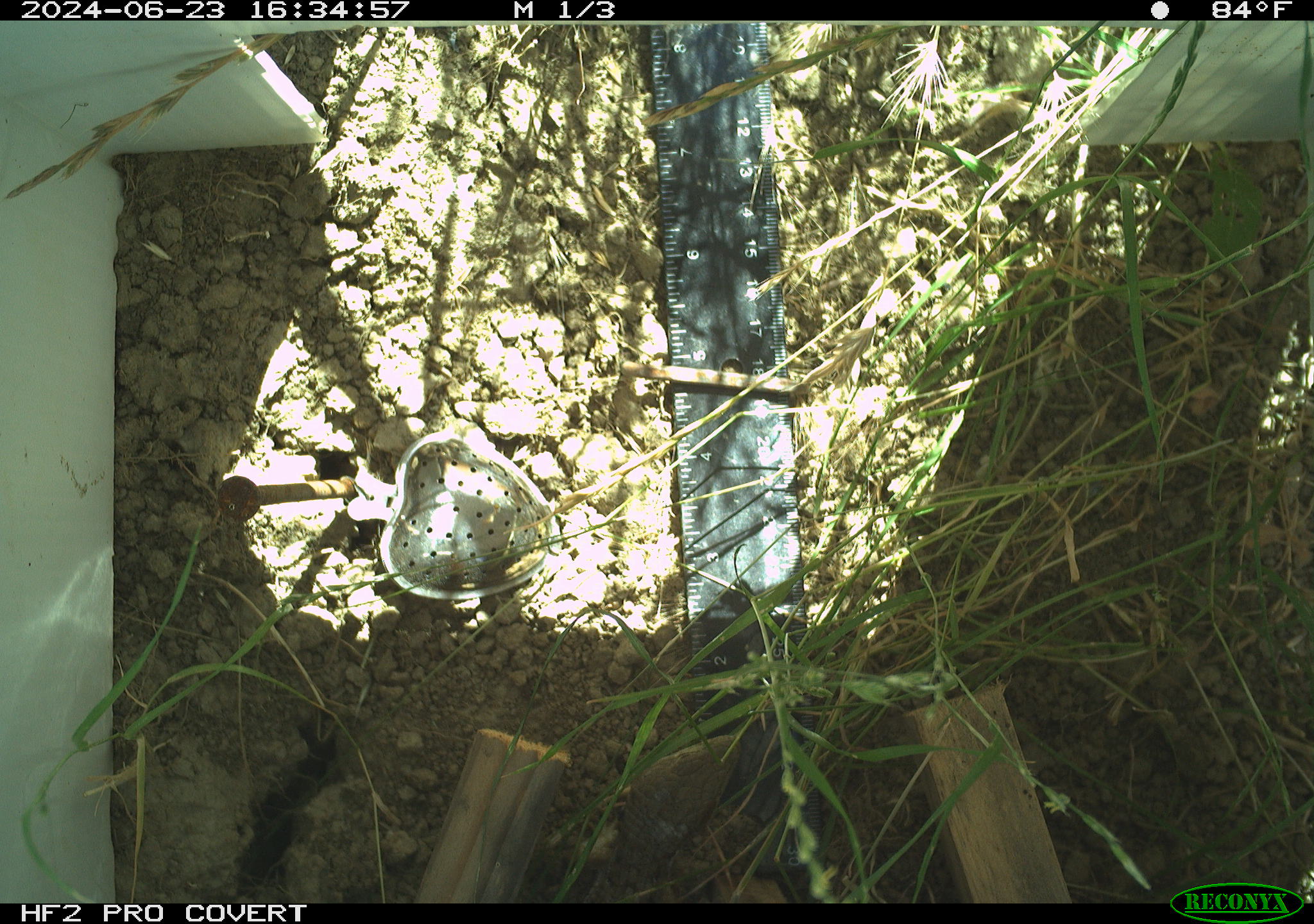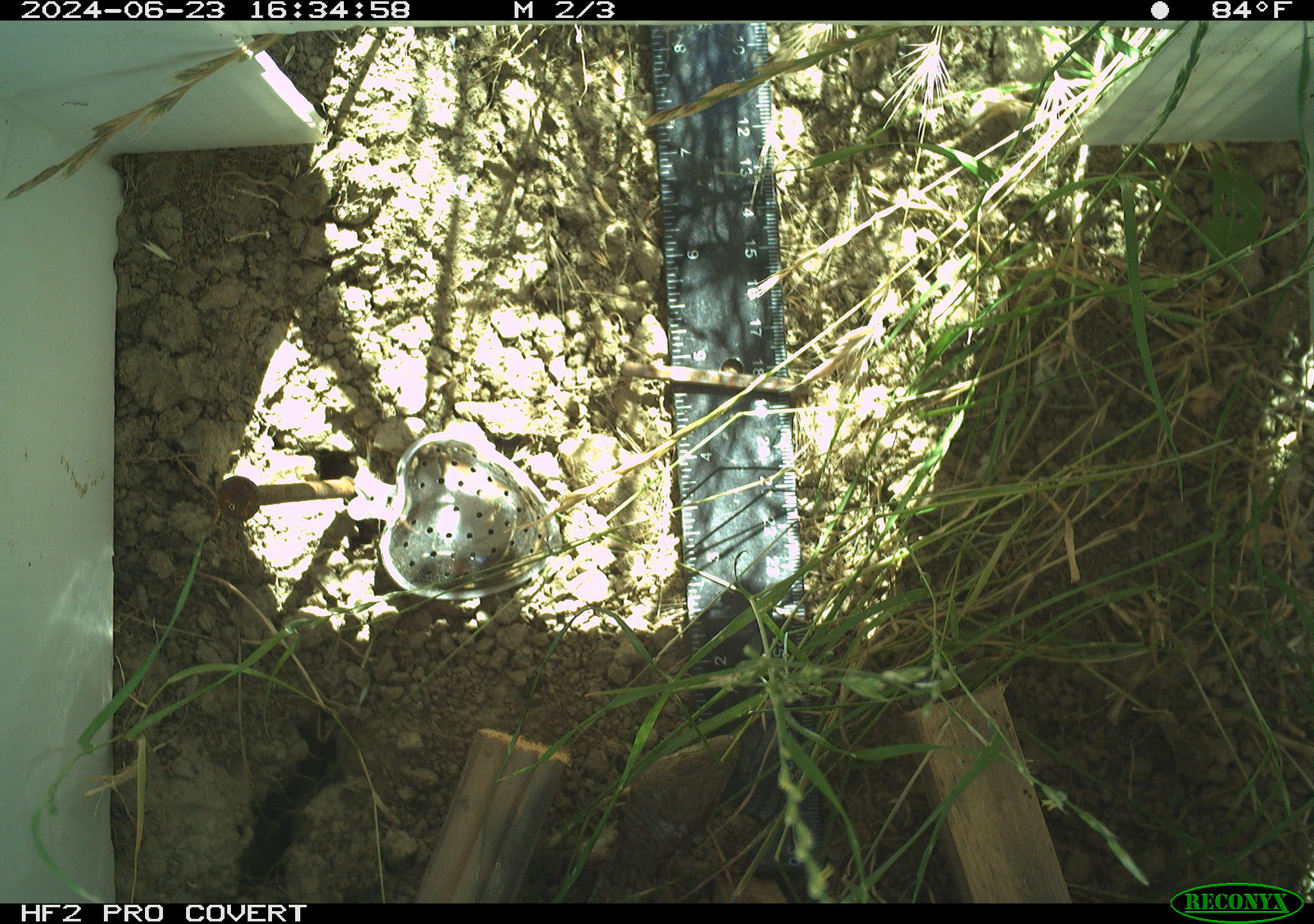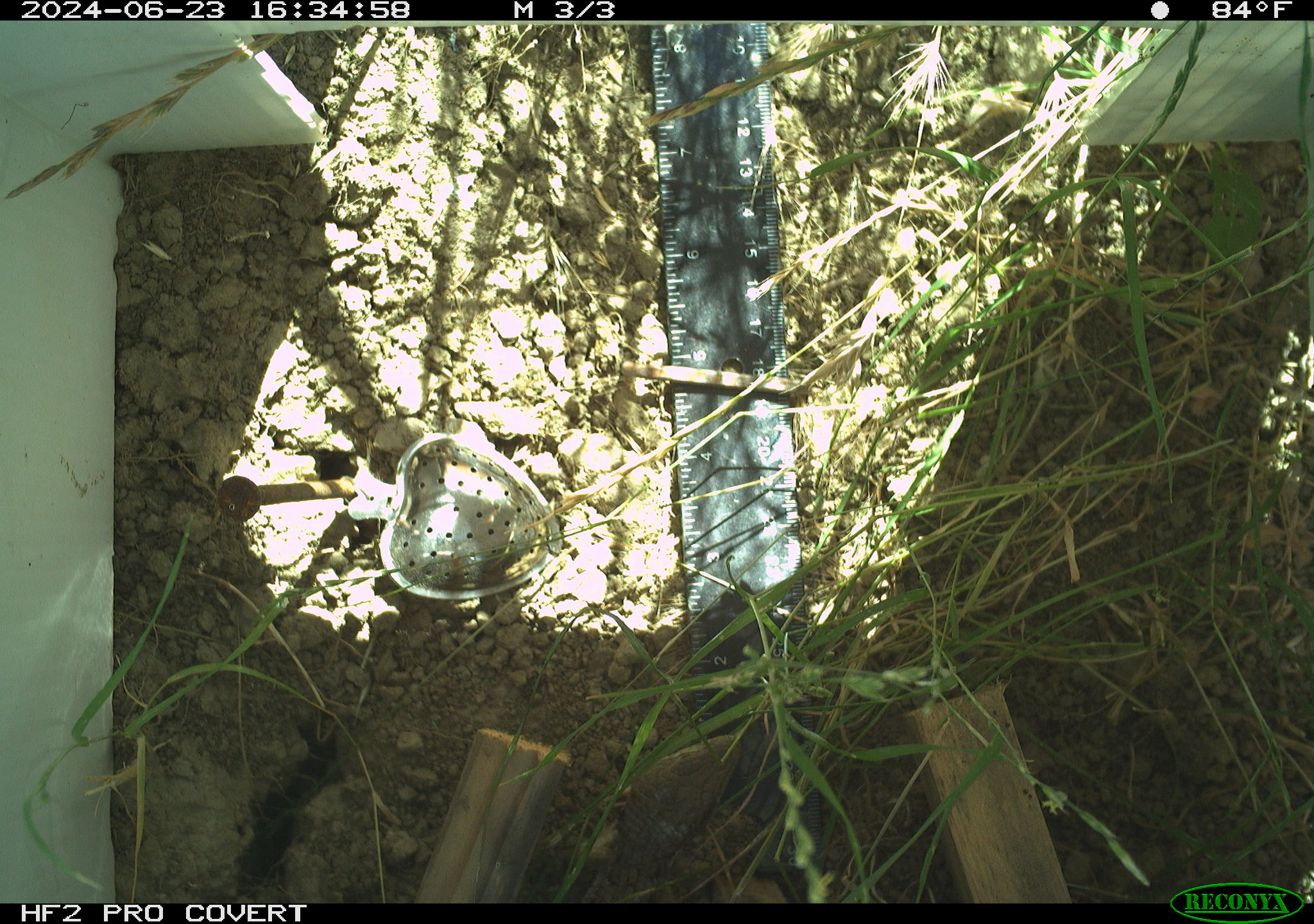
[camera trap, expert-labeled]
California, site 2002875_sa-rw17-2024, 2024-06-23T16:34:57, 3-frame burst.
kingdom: Animalia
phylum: Chordata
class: Reptilia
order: Squamata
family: Anguidae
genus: Elgaria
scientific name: Elgaria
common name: alligator lizards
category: elgaria species